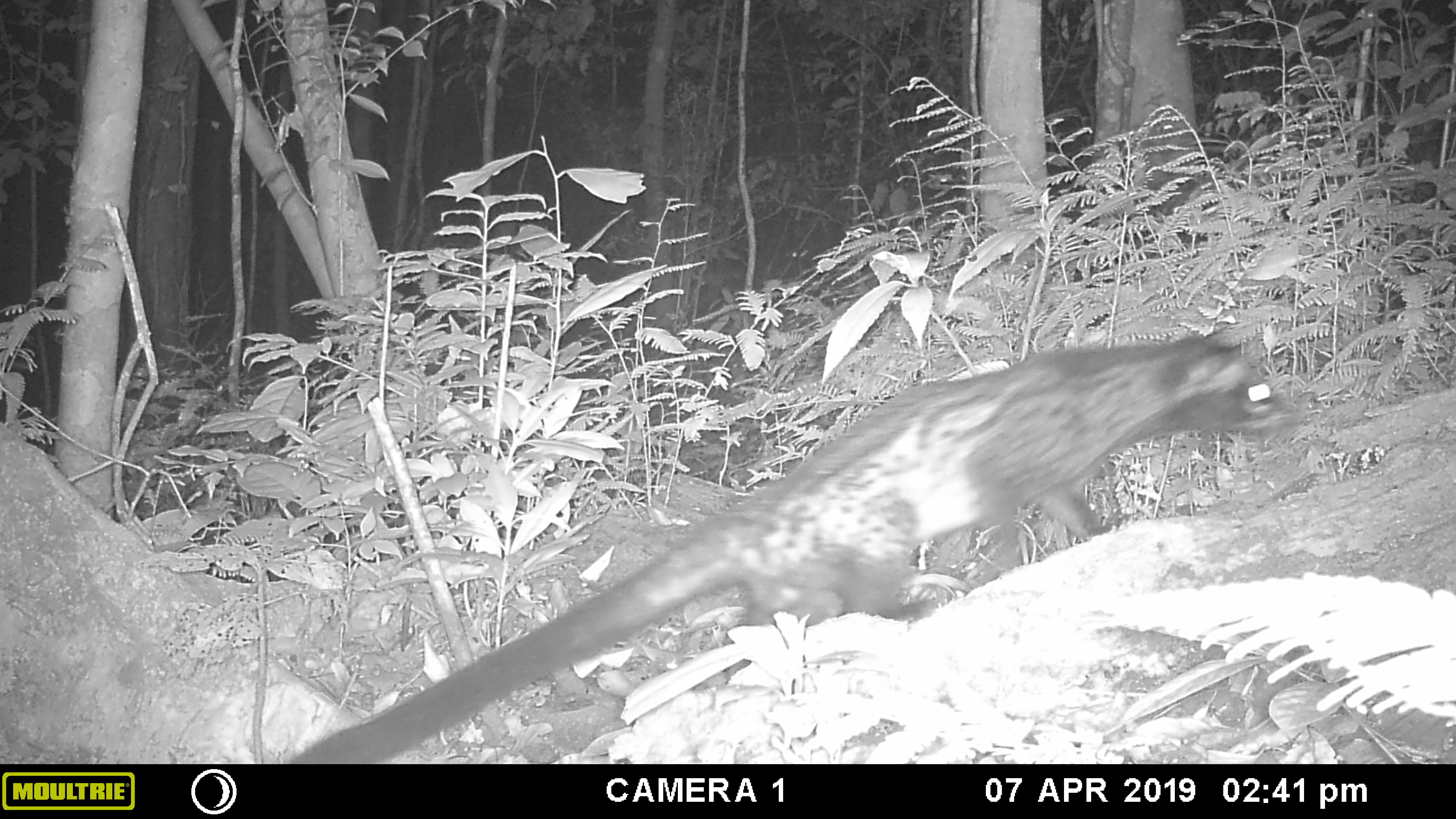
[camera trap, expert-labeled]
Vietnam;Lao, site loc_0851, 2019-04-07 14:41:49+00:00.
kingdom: Animalia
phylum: Chordata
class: Mammalia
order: Carnivora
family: Viverridae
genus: Paradoxurus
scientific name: Paradoxurus hermaphroditus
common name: common palm civet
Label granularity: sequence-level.